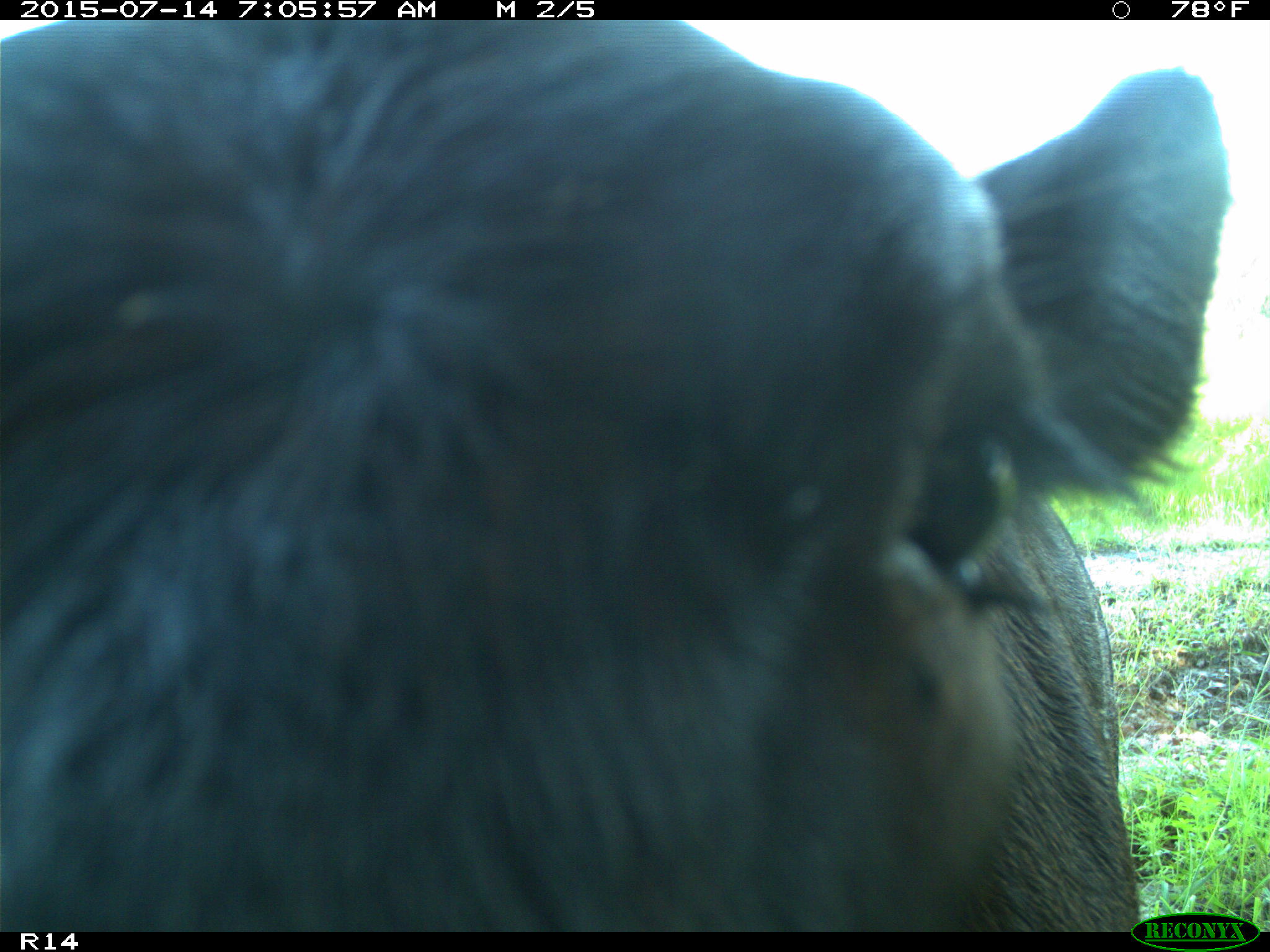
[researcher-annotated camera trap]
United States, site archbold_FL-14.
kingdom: Animalia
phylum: Chordata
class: Mammalia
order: Artiodactyla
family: Bovidae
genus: Bos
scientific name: Bos taurus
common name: domestic cow